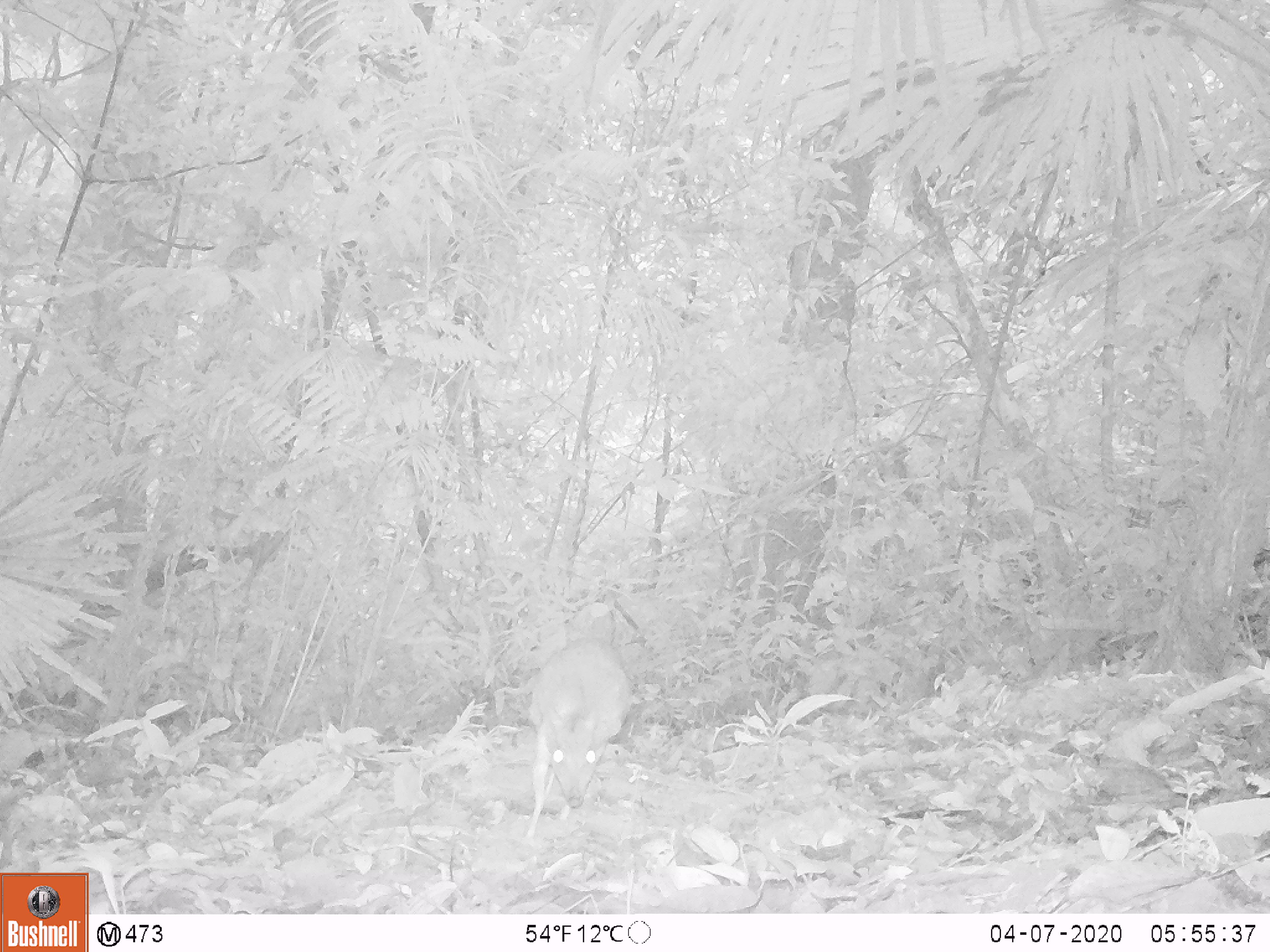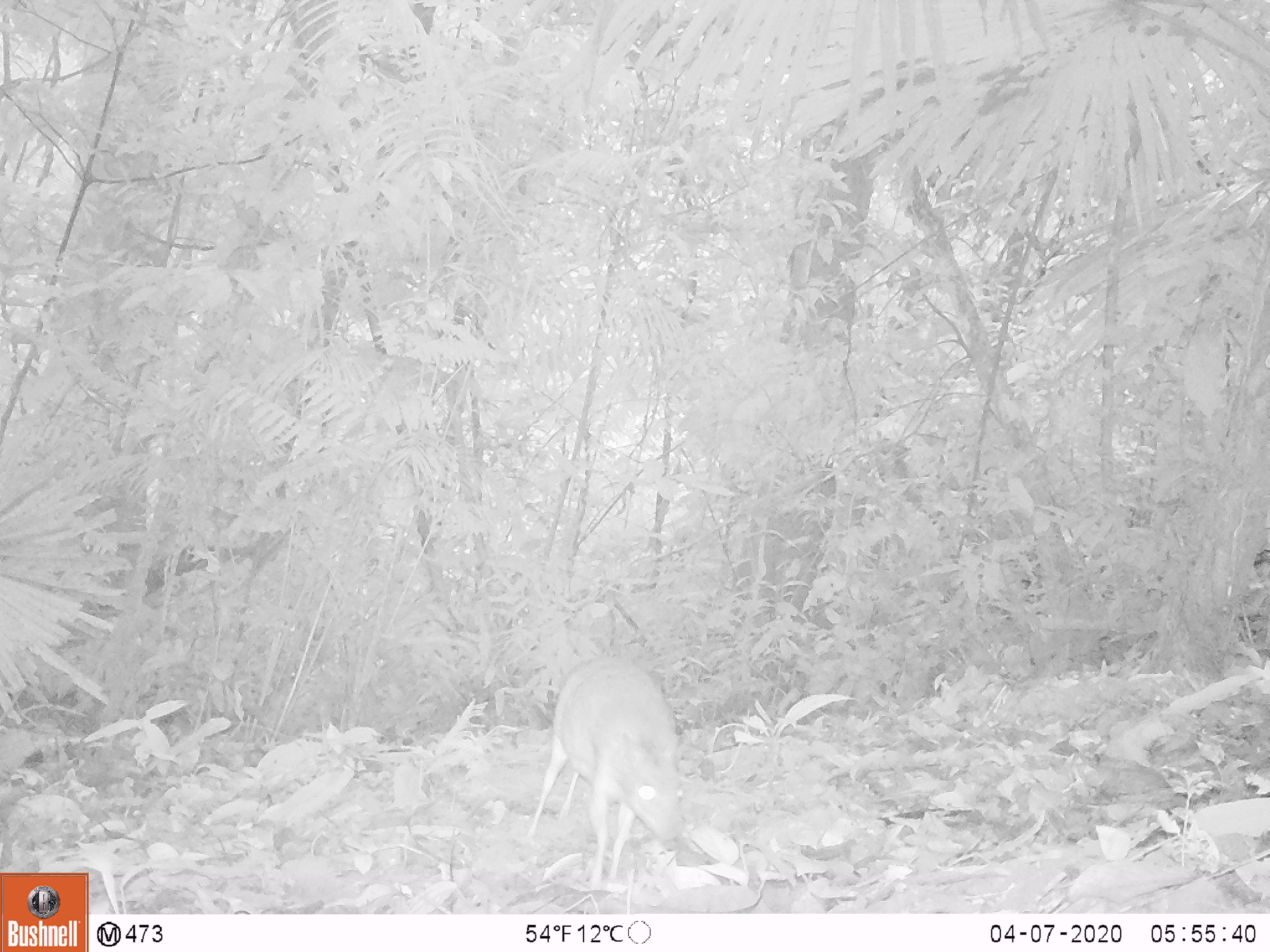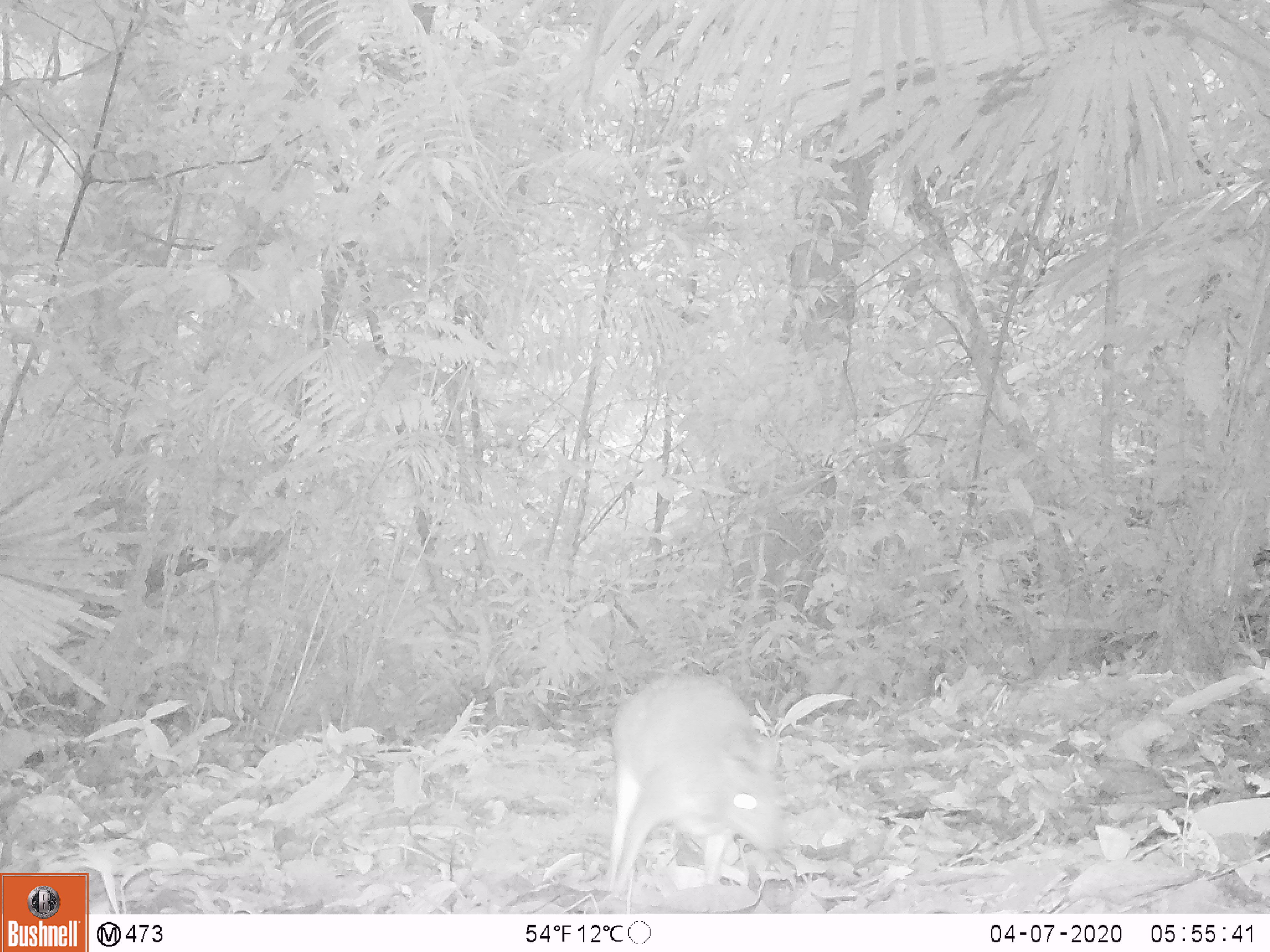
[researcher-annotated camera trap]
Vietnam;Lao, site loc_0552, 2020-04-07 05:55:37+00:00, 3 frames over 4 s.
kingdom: Animalia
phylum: Chordata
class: Mammalia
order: Artiodactyla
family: Tragulidae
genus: Moschiola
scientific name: Moschiola meminna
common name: chevrotain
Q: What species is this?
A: Chevrotain (Moschiola meminna).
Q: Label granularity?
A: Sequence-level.